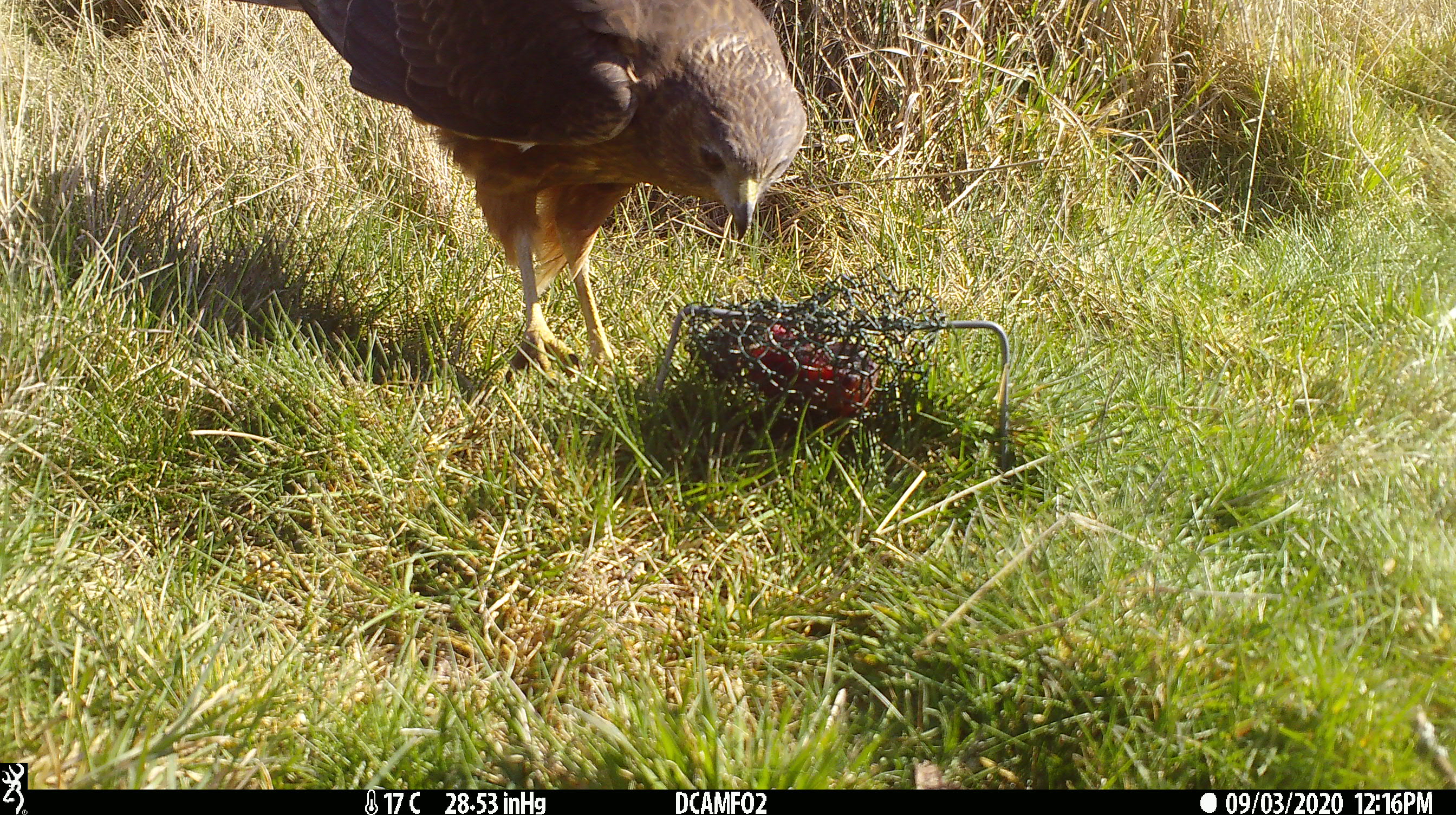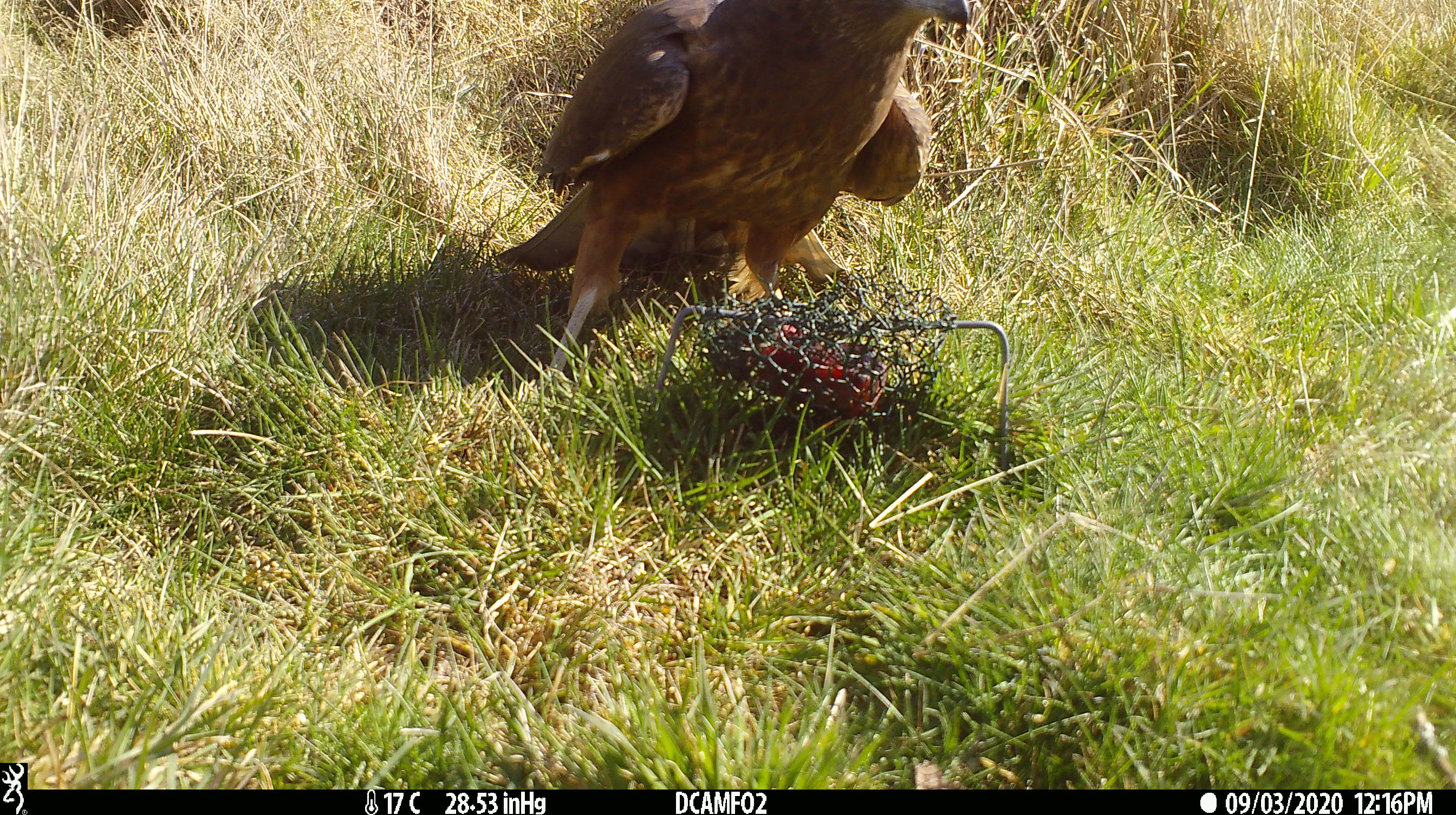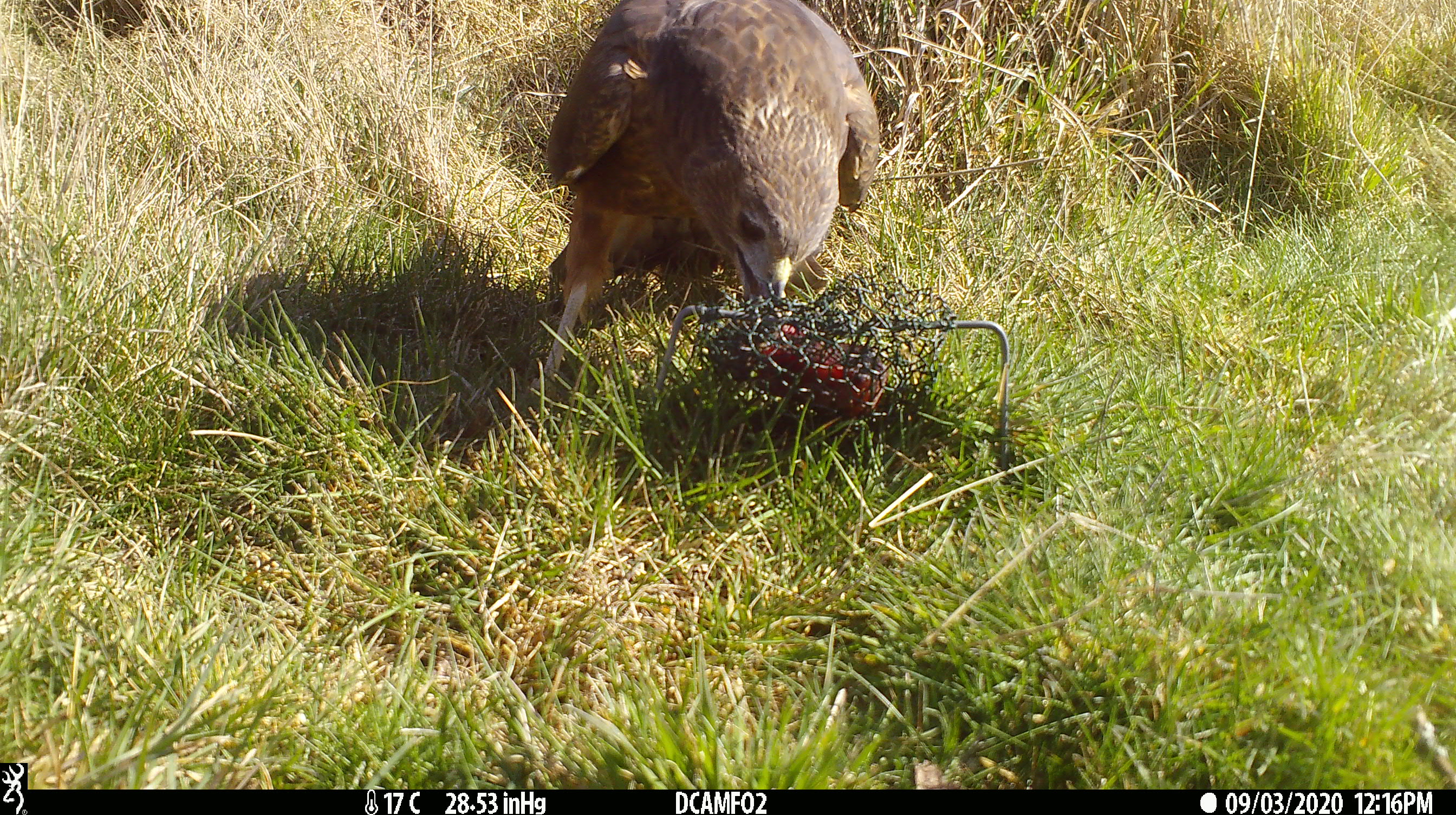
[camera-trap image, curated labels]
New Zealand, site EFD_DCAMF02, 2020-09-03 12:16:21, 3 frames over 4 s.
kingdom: Animalia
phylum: Chordata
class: Aves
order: Accipitriformes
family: Accipitridae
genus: Circus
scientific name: Circus approximans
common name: swamp harrier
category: harrier